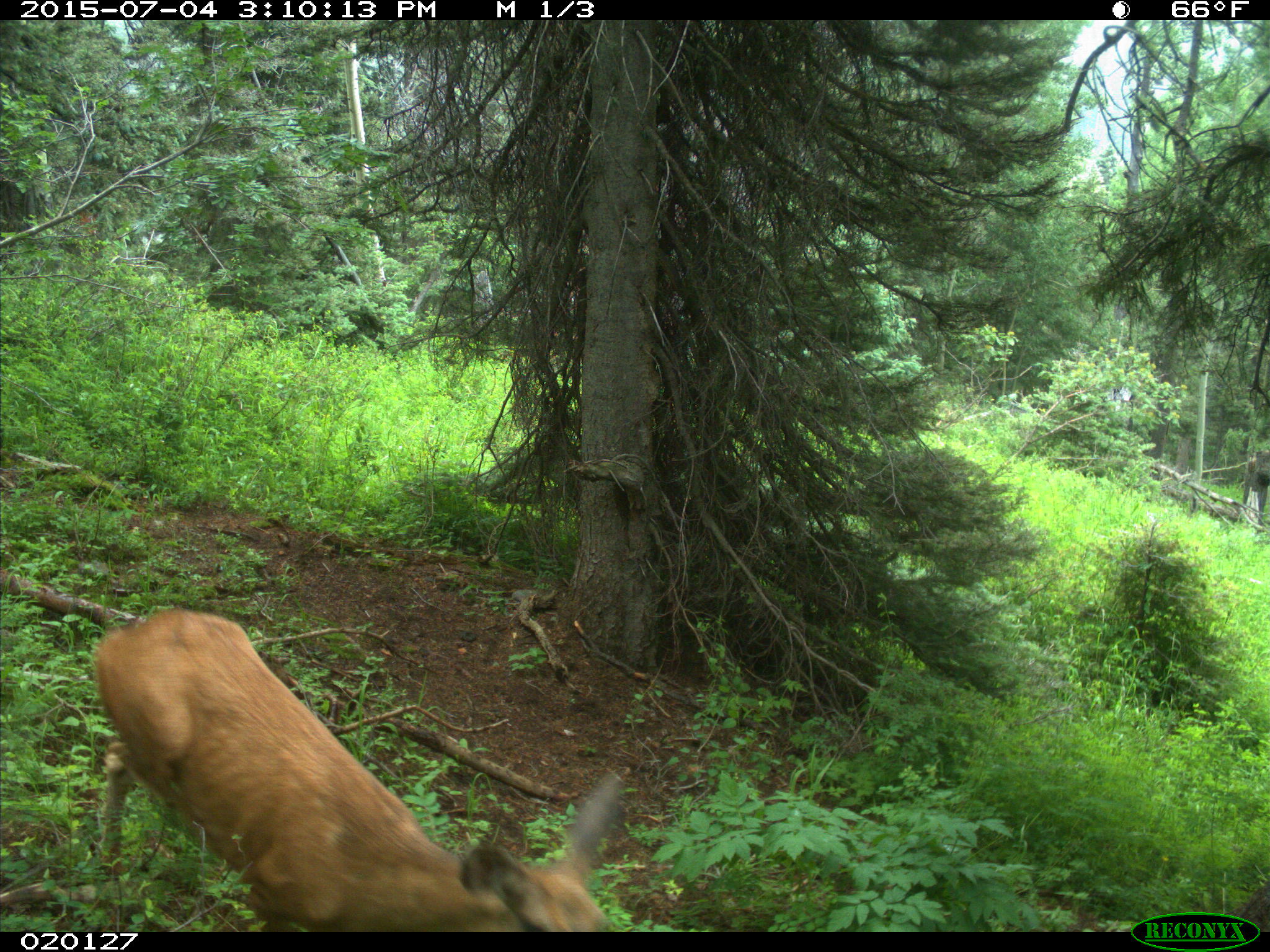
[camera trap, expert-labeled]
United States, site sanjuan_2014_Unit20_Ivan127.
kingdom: Animalia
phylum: Chordata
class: Mammalia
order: Artiodactyla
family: Cervidae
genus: Odocoileus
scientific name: Odocoileus hemionus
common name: mule deer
Odocoileus hemionus (mule deer).